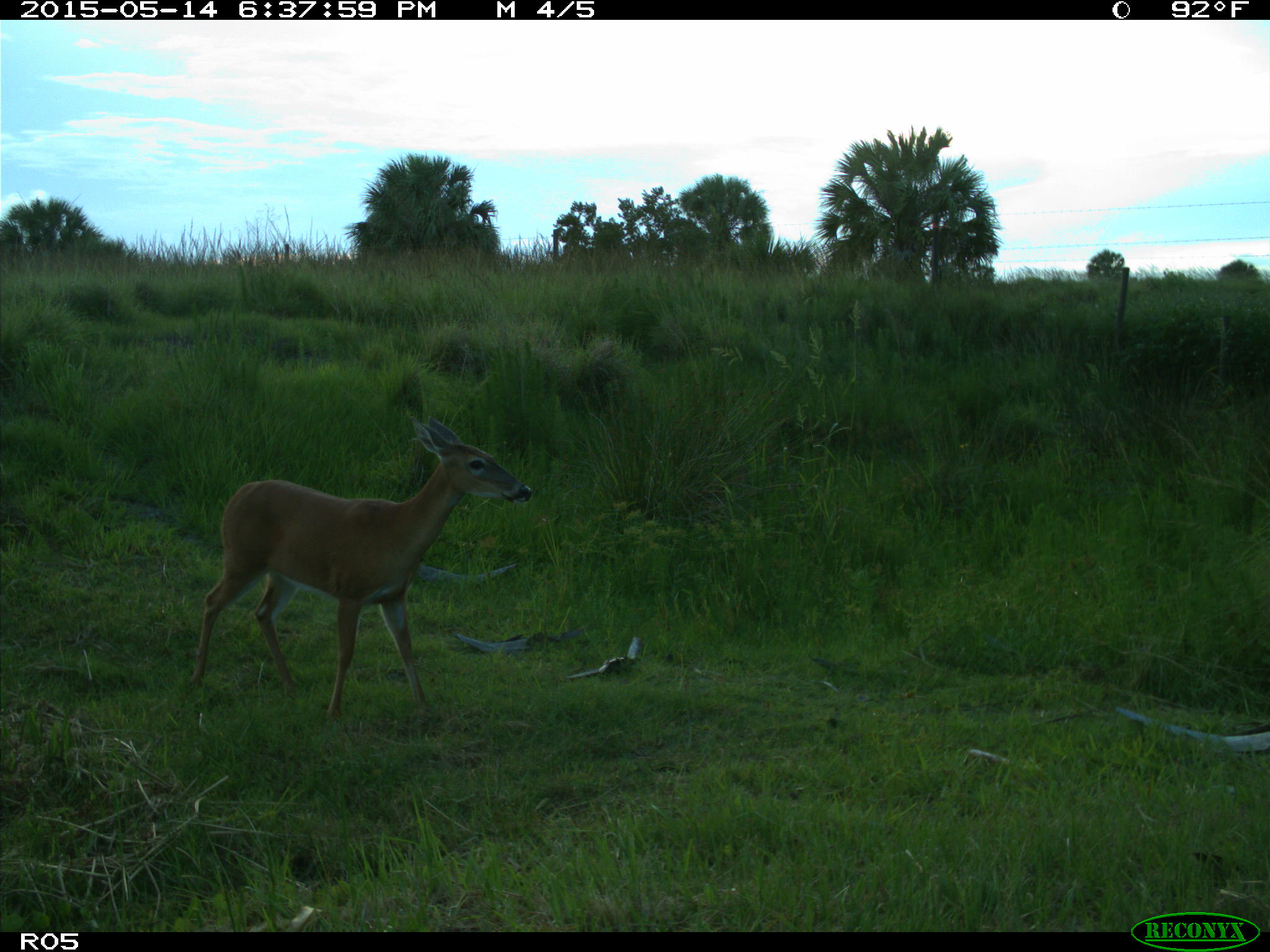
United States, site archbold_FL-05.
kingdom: Animalia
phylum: Chordata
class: Mammalia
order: Artiodactyla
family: Cervidae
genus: Odocoileus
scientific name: Odocoileus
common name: deer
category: unidentified deer